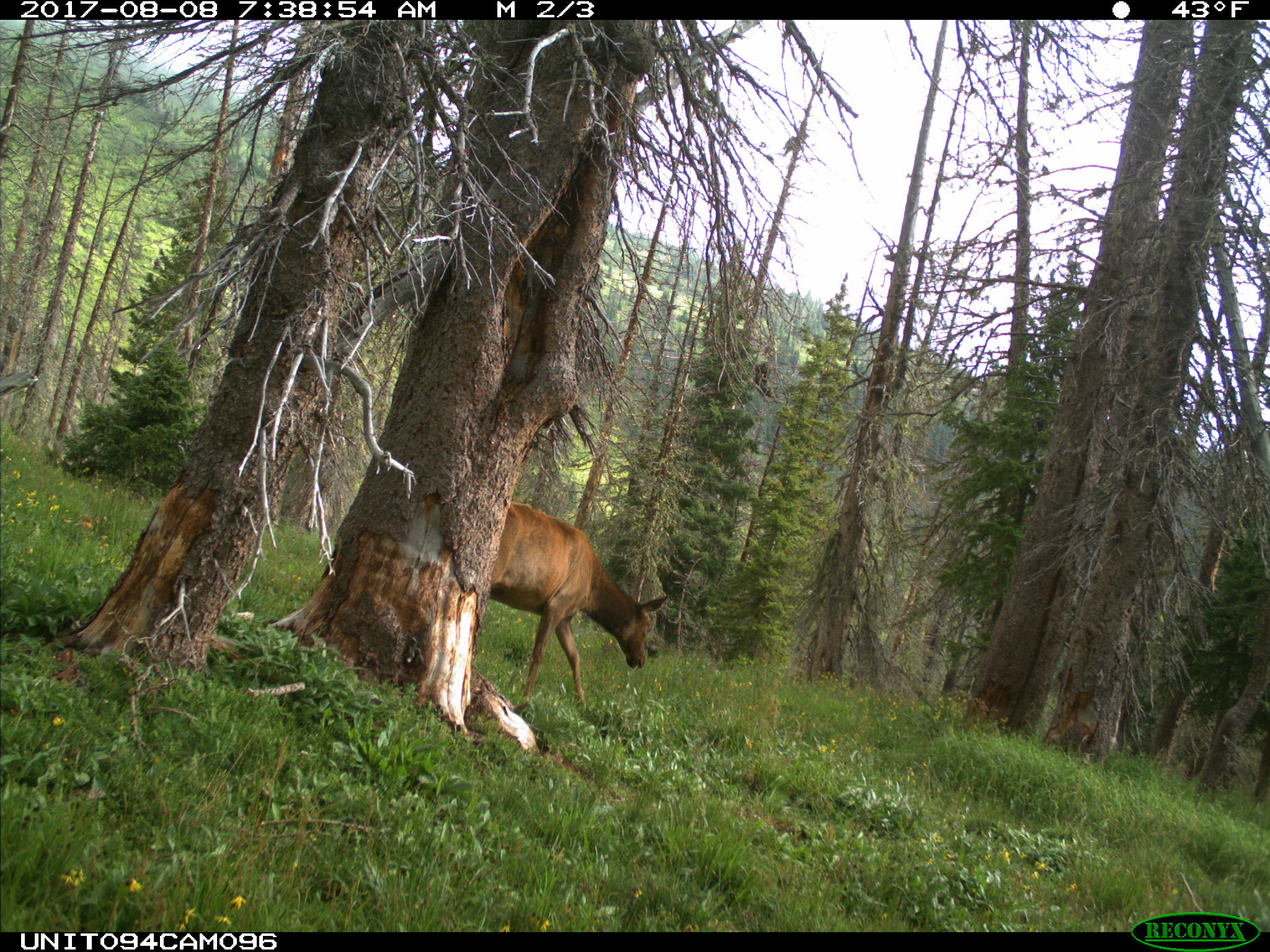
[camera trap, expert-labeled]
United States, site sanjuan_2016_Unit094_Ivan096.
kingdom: Animalia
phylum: Chordata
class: Mammalia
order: Artiodactyla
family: Cervidae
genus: Cervus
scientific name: Cervus elaphus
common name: red deer